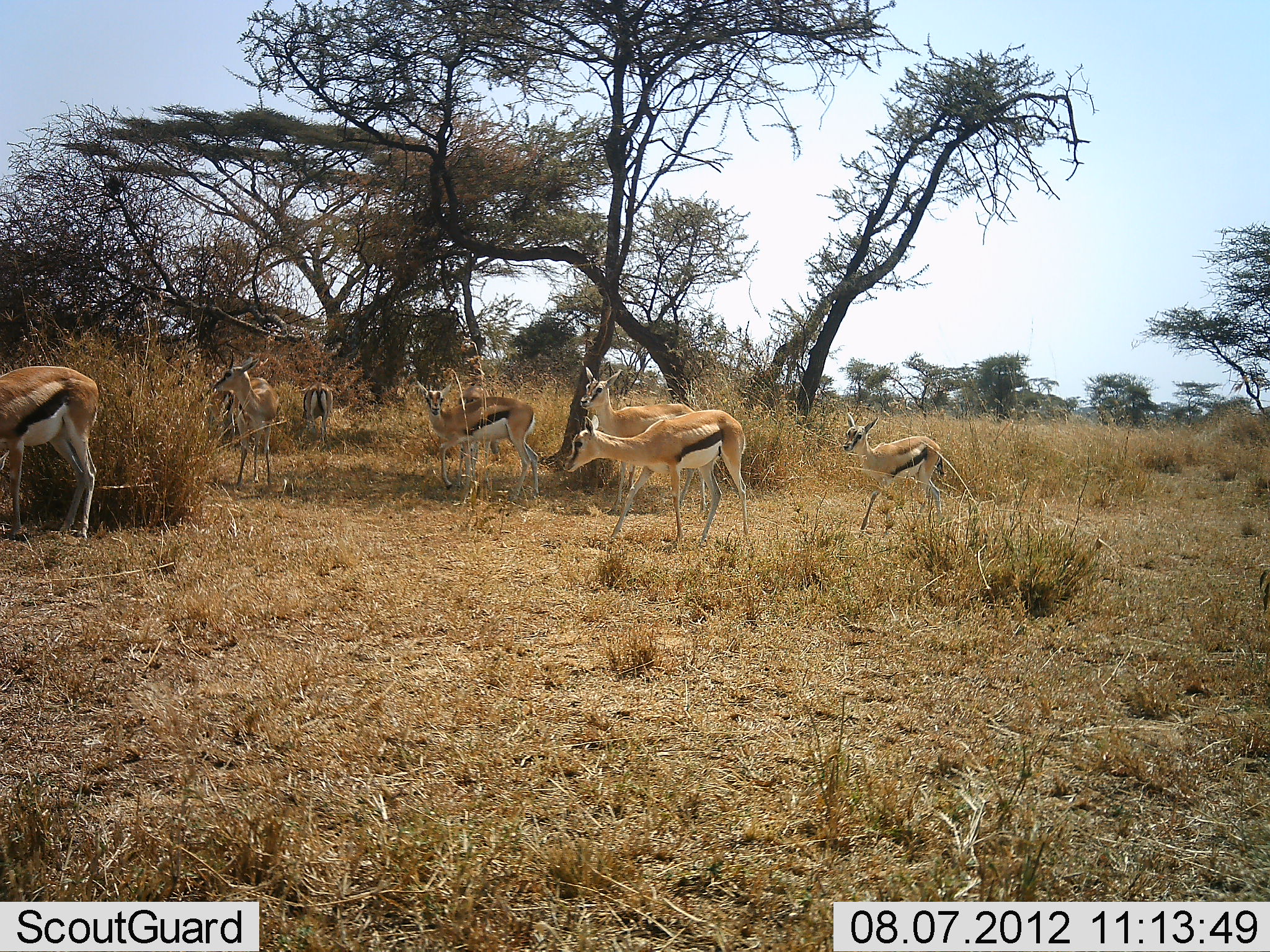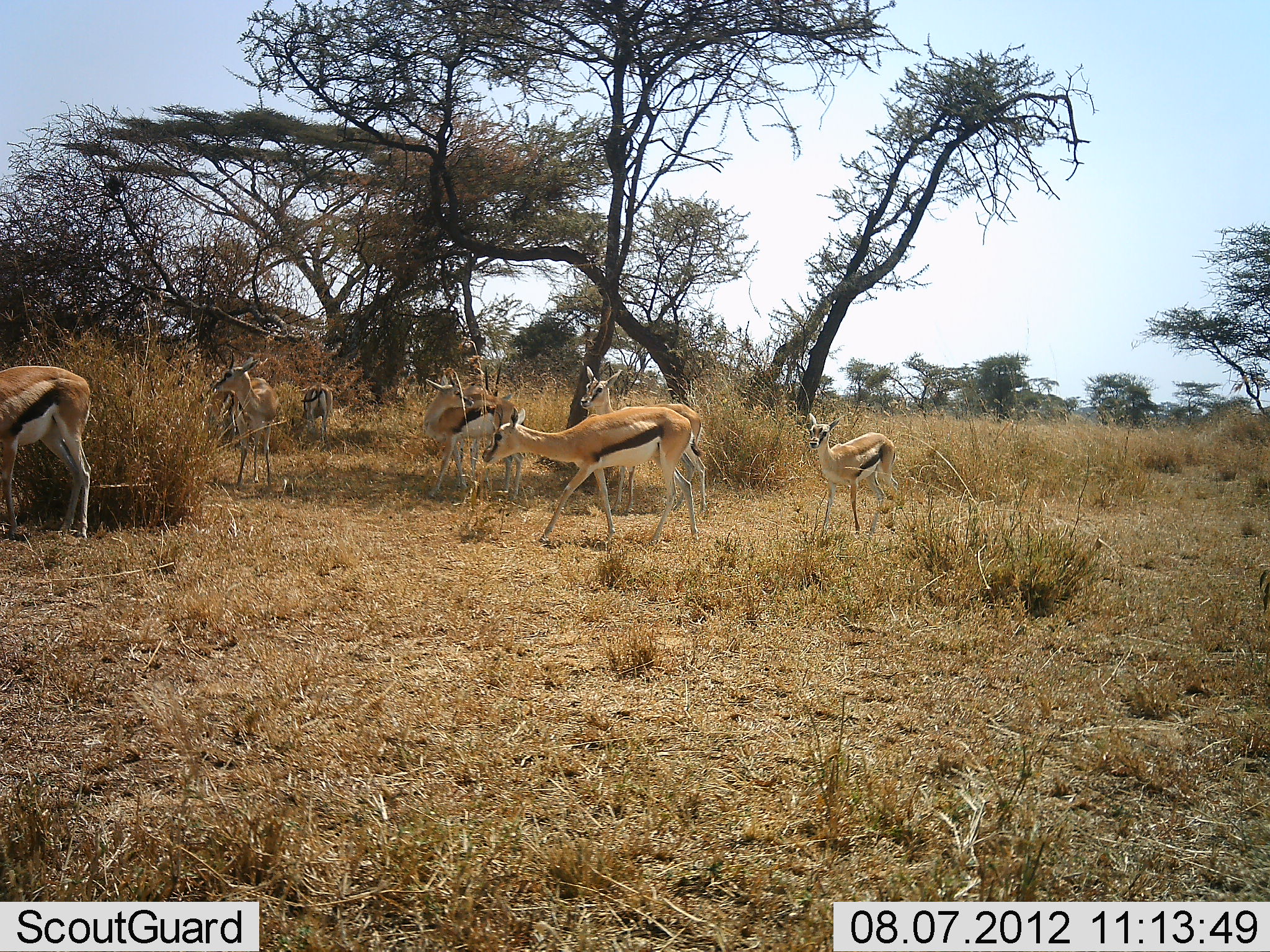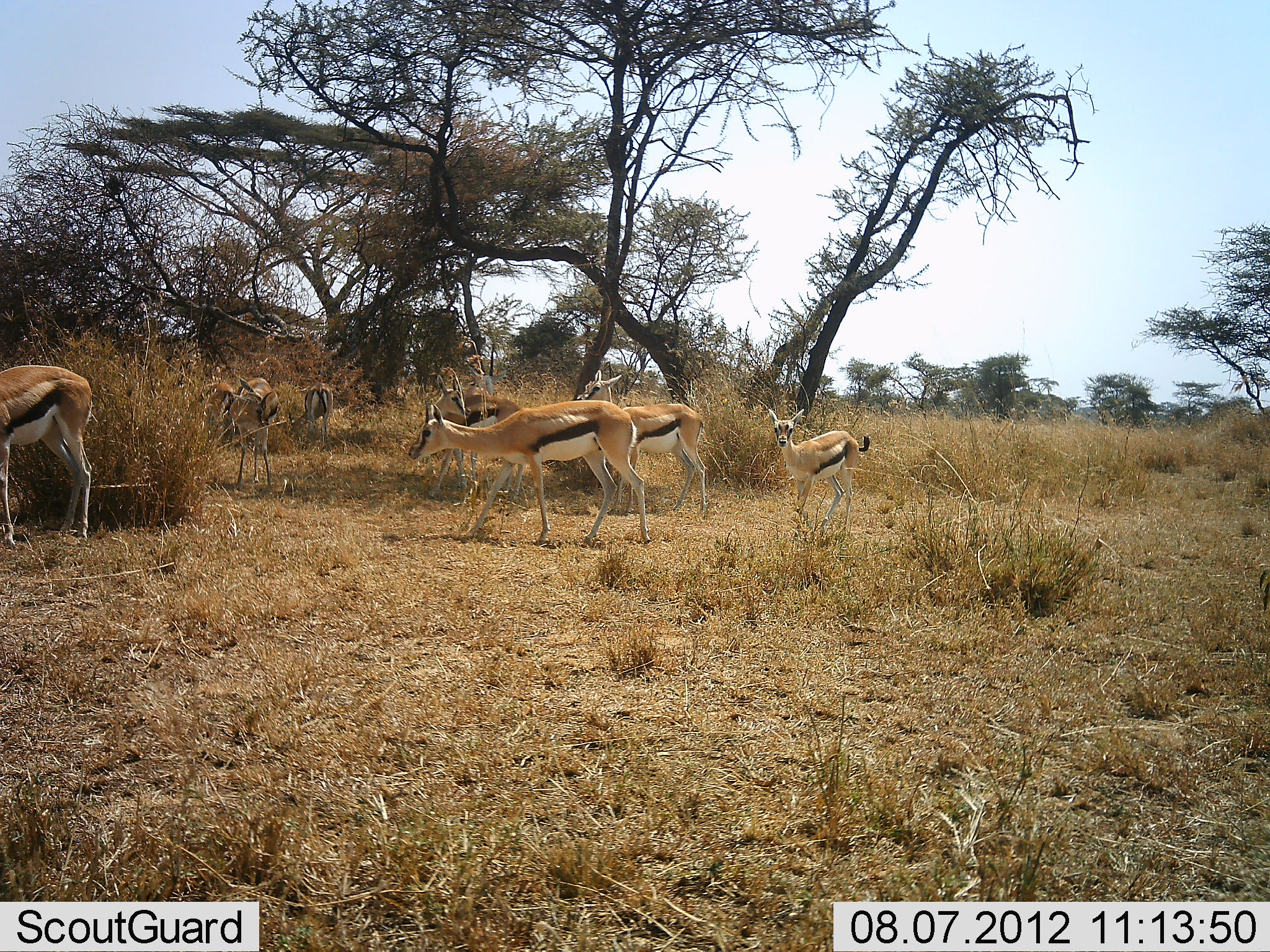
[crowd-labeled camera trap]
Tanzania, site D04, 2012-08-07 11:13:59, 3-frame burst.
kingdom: Animalia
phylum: Chordata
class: Mammalia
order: Artiodactyla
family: Bovidae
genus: Eudorcas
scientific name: Eudorcas thomsonii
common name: thomson's gazelle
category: gazellethomsons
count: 8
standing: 80%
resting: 0%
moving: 100%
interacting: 10%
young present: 50%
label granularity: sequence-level